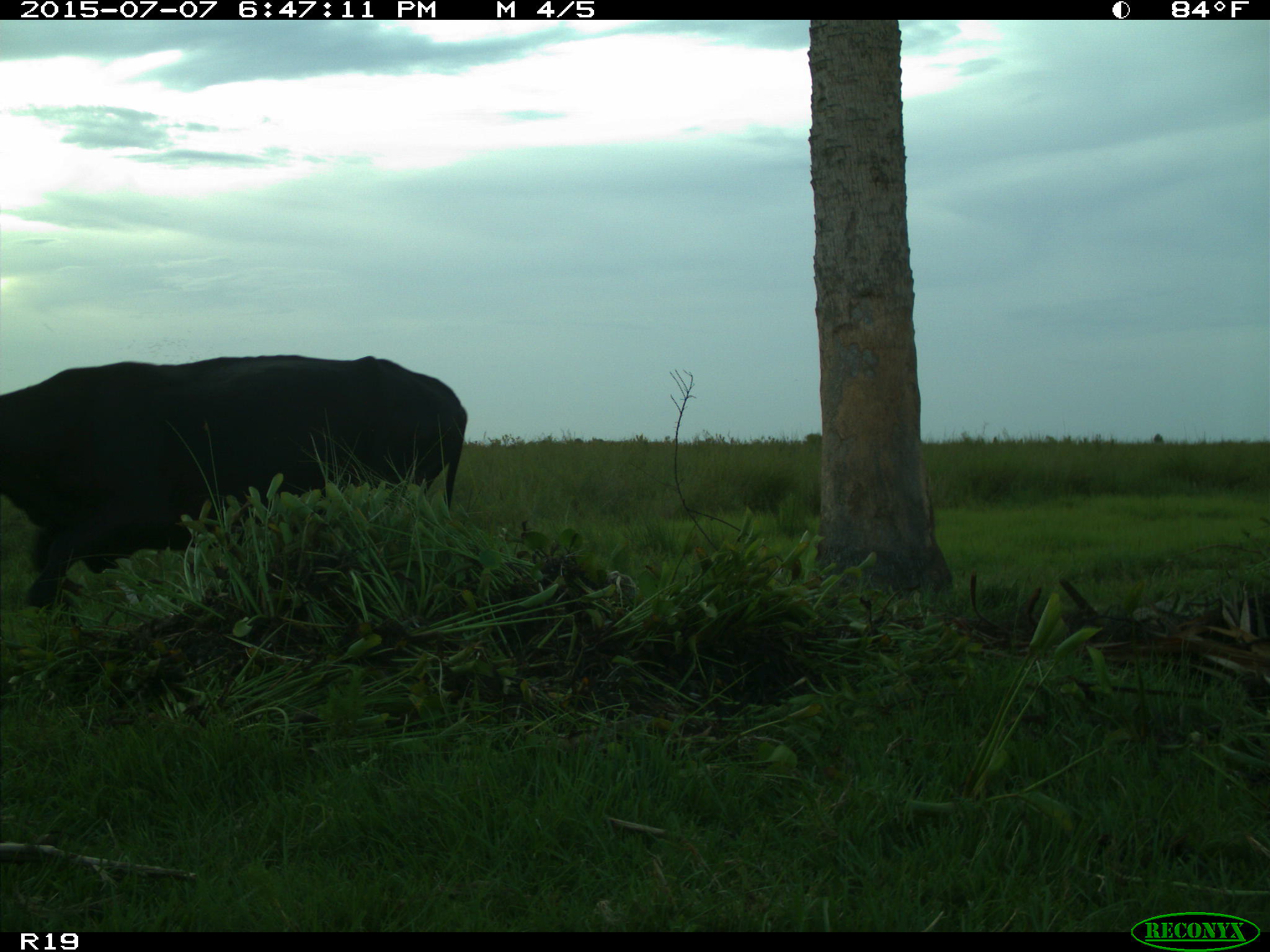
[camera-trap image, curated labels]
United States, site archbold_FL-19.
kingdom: Animalia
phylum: Chordata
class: Mammalia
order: Artiodactyla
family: Bovidae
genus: Bos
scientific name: Bos taurus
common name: domestic cow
Bos taurus (domestic cow).